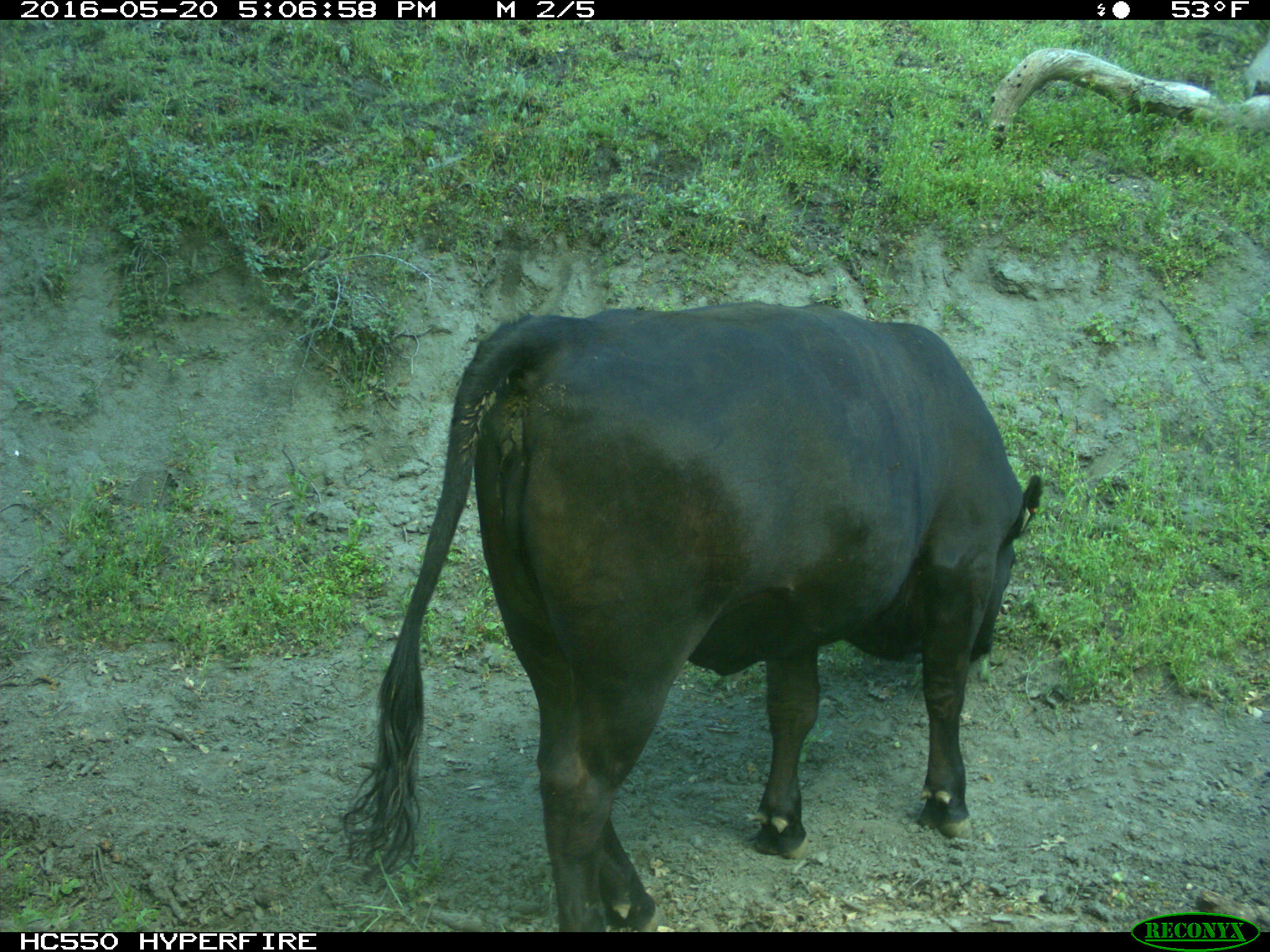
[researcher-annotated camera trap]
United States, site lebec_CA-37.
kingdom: Animalia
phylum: Chordata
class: Mammalia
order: Artiodactyla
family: Bovidae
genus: Bos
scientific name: Bos taurus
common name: domestic cow